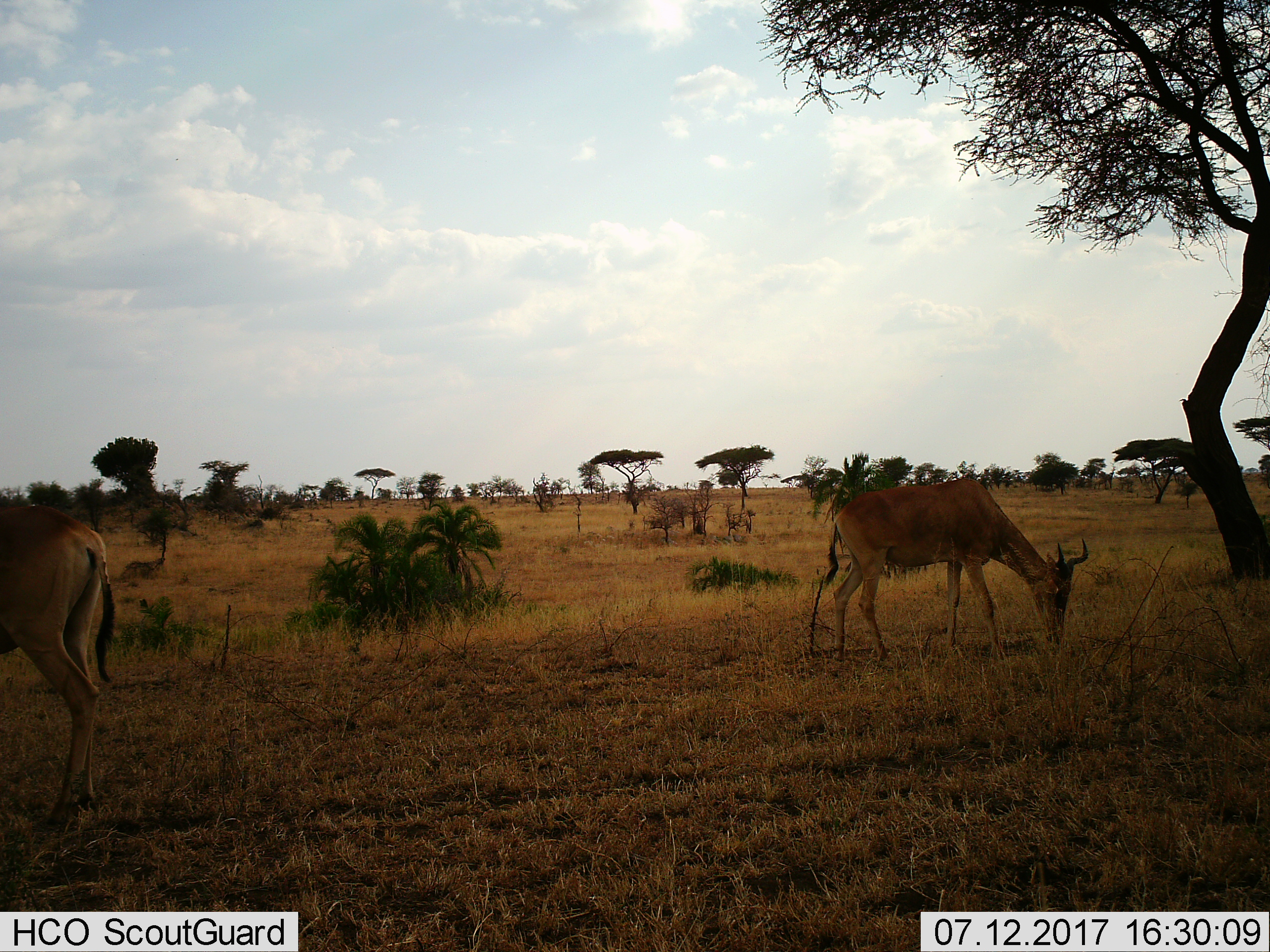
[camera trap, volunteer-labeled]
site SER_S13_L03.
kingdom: Animalia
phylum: Chordata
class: Mammalia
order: Artiodactyla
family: Bovidae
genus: Alcelaphus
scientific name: Alcelaphus buselaphus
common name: hartebeest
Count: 2.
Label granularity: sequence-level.